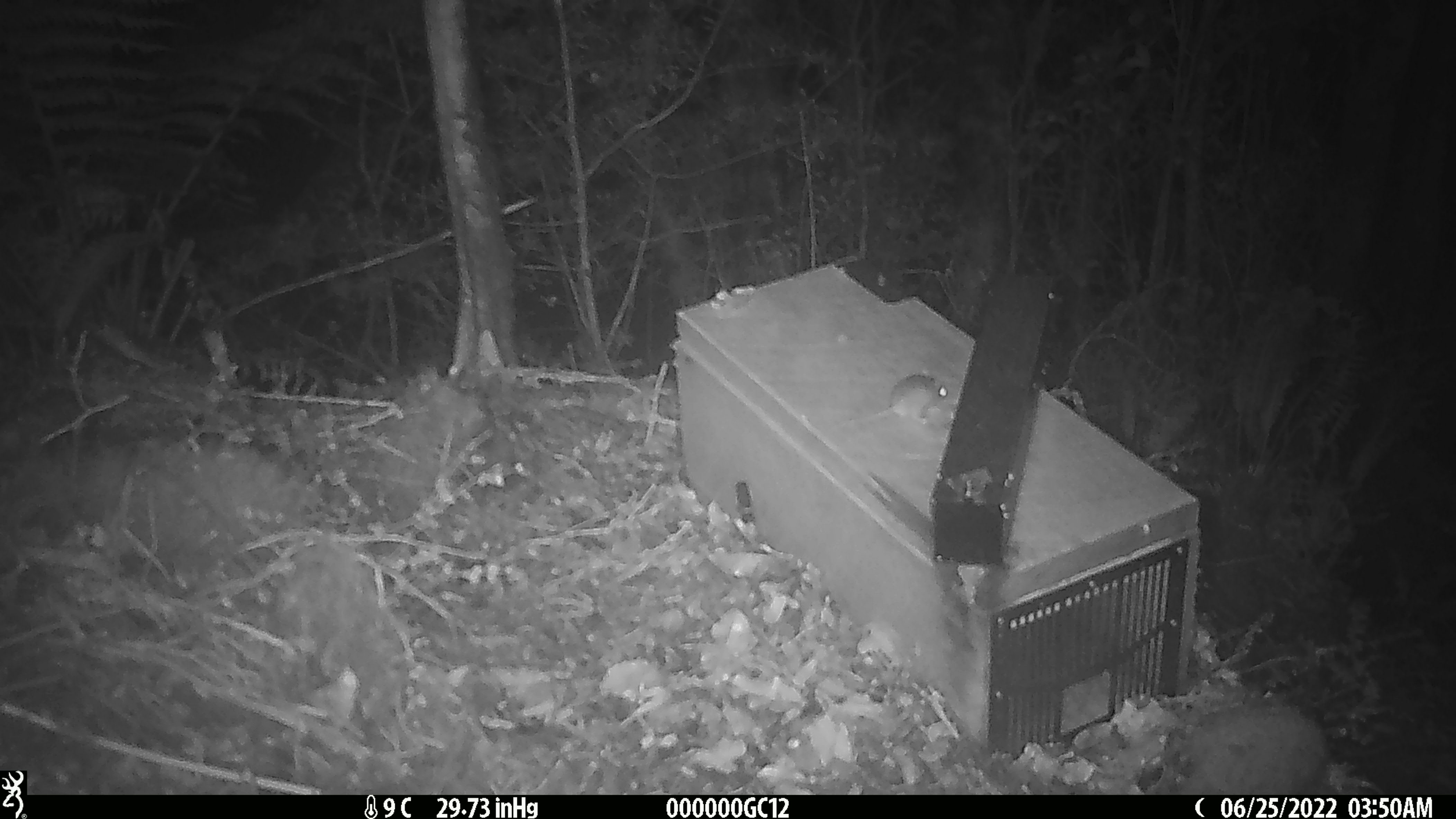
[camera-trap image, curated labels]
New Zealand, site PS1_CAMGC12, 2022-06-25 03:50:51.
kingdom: Animalia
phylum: Chordata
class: Mammalia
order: Rodentia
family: Muridae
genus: Mus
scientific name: Mus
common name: mouse